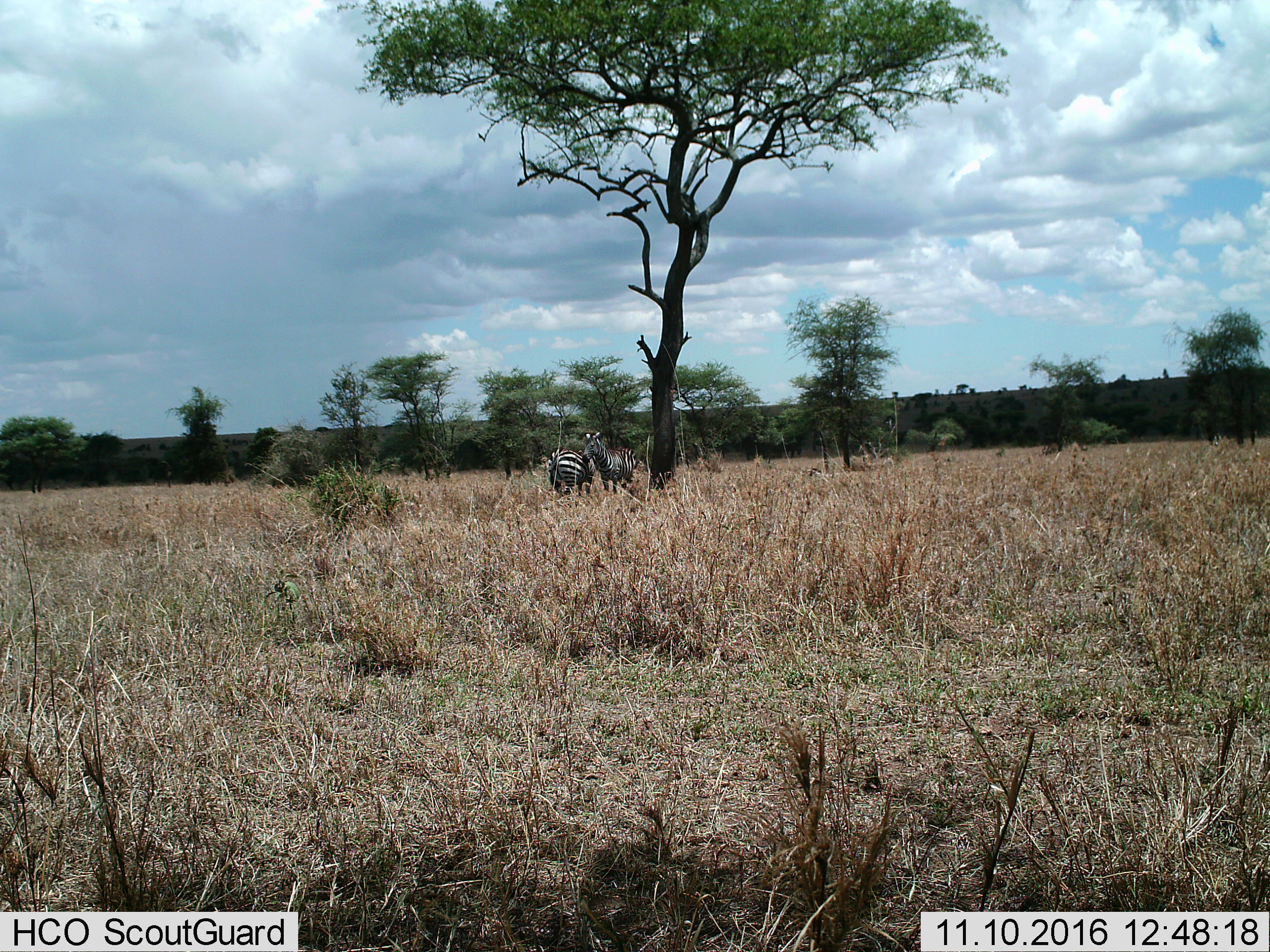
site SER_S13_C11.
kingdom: Animalia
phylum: Chordata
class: Mammalia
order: Perissodactyla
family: Equidae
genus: Equus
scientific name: Equus quagga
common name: plains zebra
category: zebraplains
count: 2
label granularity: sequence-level